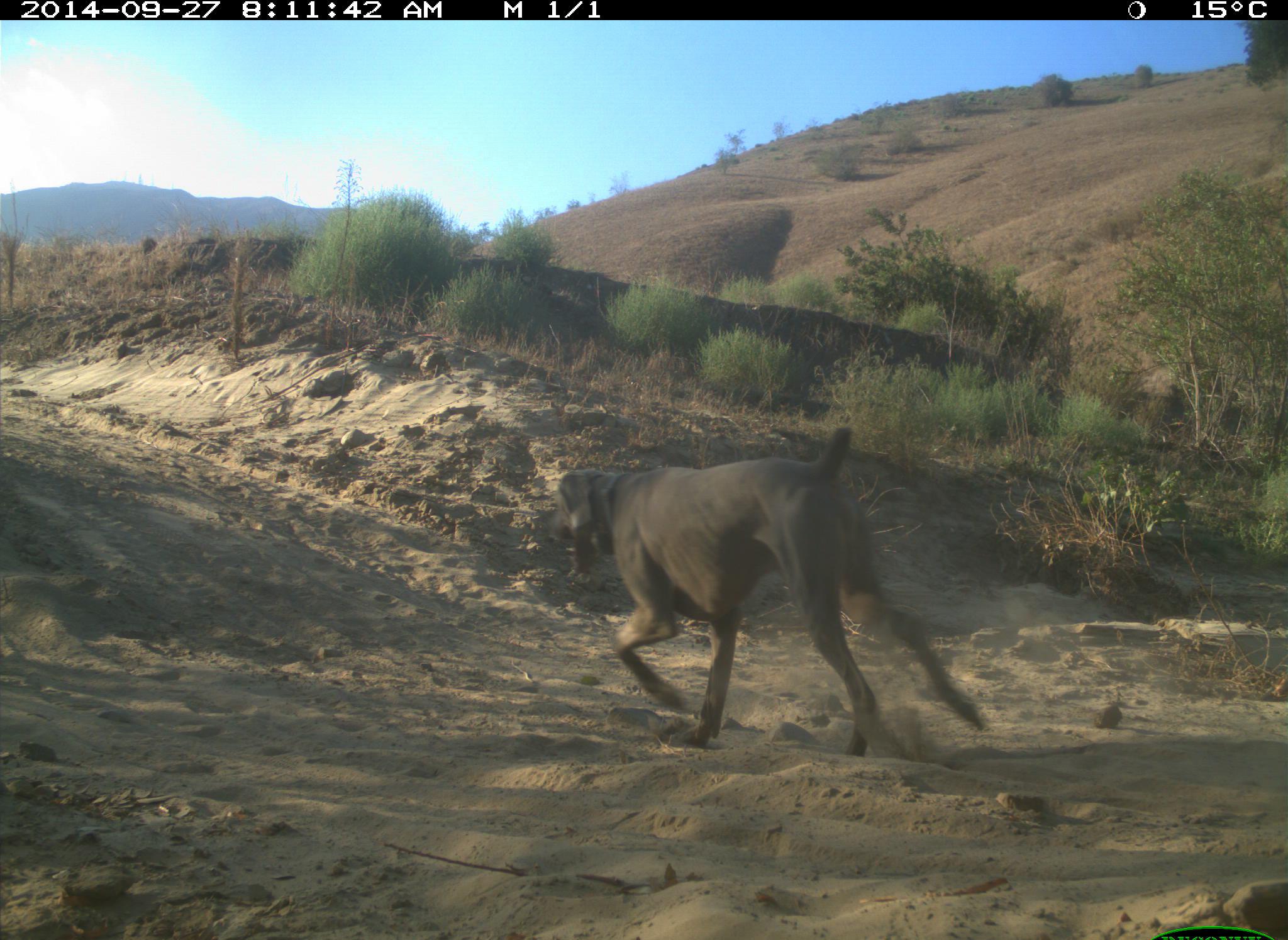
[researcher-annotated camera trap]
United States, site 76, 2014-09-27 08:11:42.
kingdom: Animalia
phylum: Chordata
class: Mammalia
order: Carnivora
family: Canidae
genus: Canis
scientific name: Canis familiaris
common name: domestic dog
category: dog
Dog (domestic dog) (Canis familiaris).